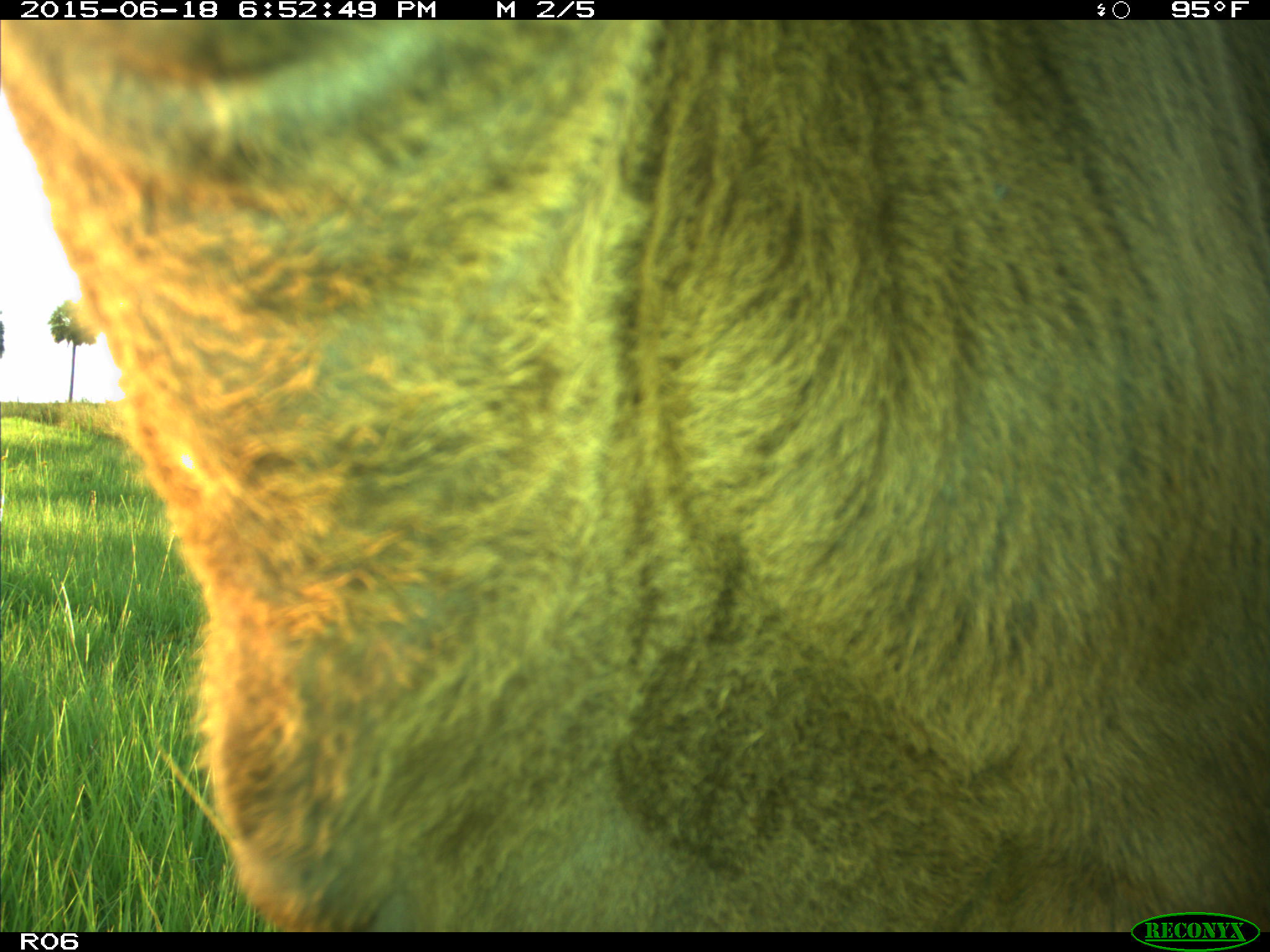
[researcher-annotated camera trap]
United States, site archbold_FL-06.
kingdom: Animalia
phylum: Chordata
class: Mammalia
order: Artiodactyla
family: Bovidae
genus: Bos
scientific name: Bos taurus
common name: domestic cow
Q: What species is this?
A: Bos taurus (domestic cow).